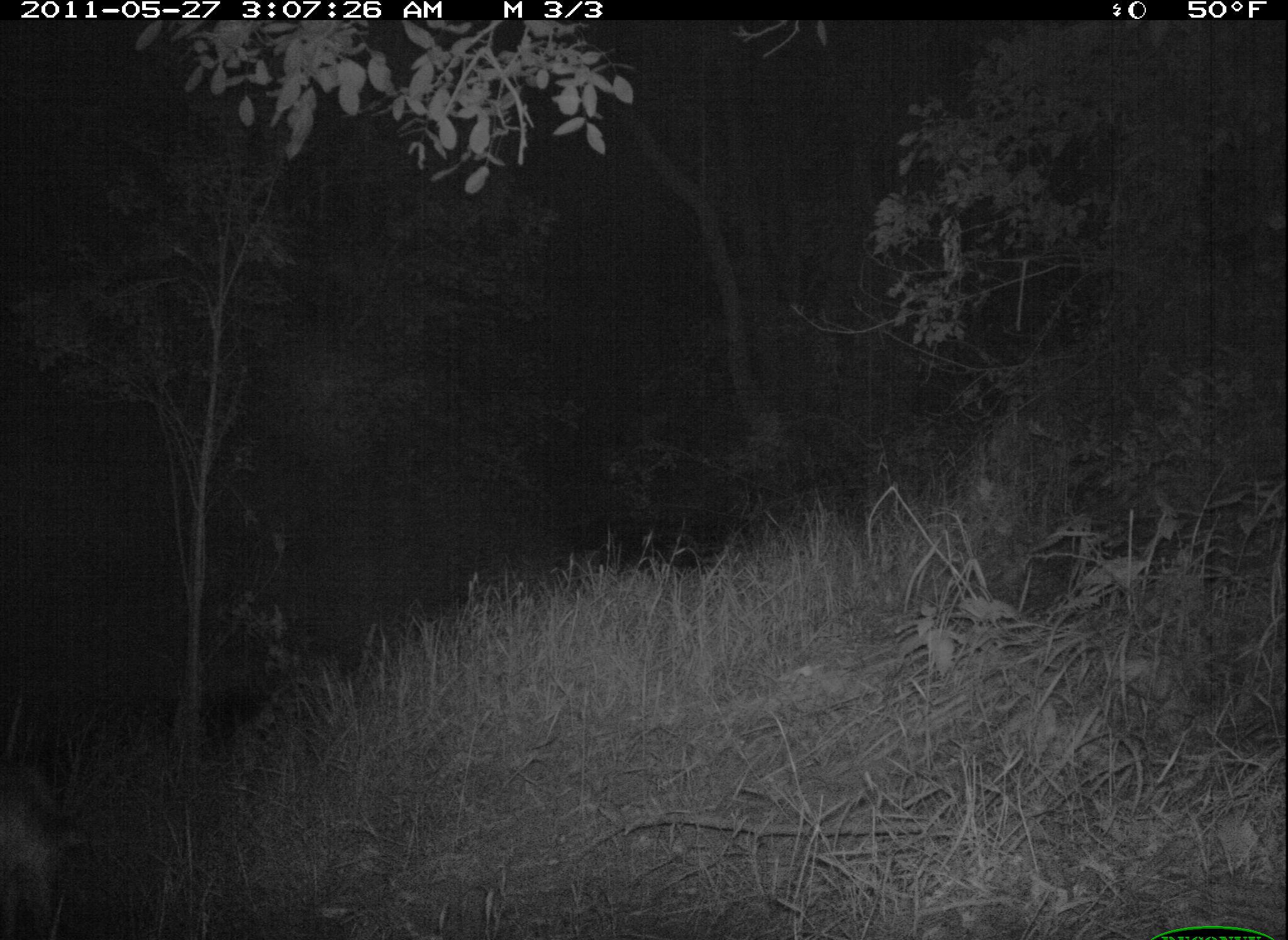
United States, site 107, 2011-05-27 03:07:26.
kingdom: Animalia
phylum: Chordata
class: Mammalia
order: Carnivora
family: Canidae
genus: Canis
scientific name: Canis latrans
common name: coyote